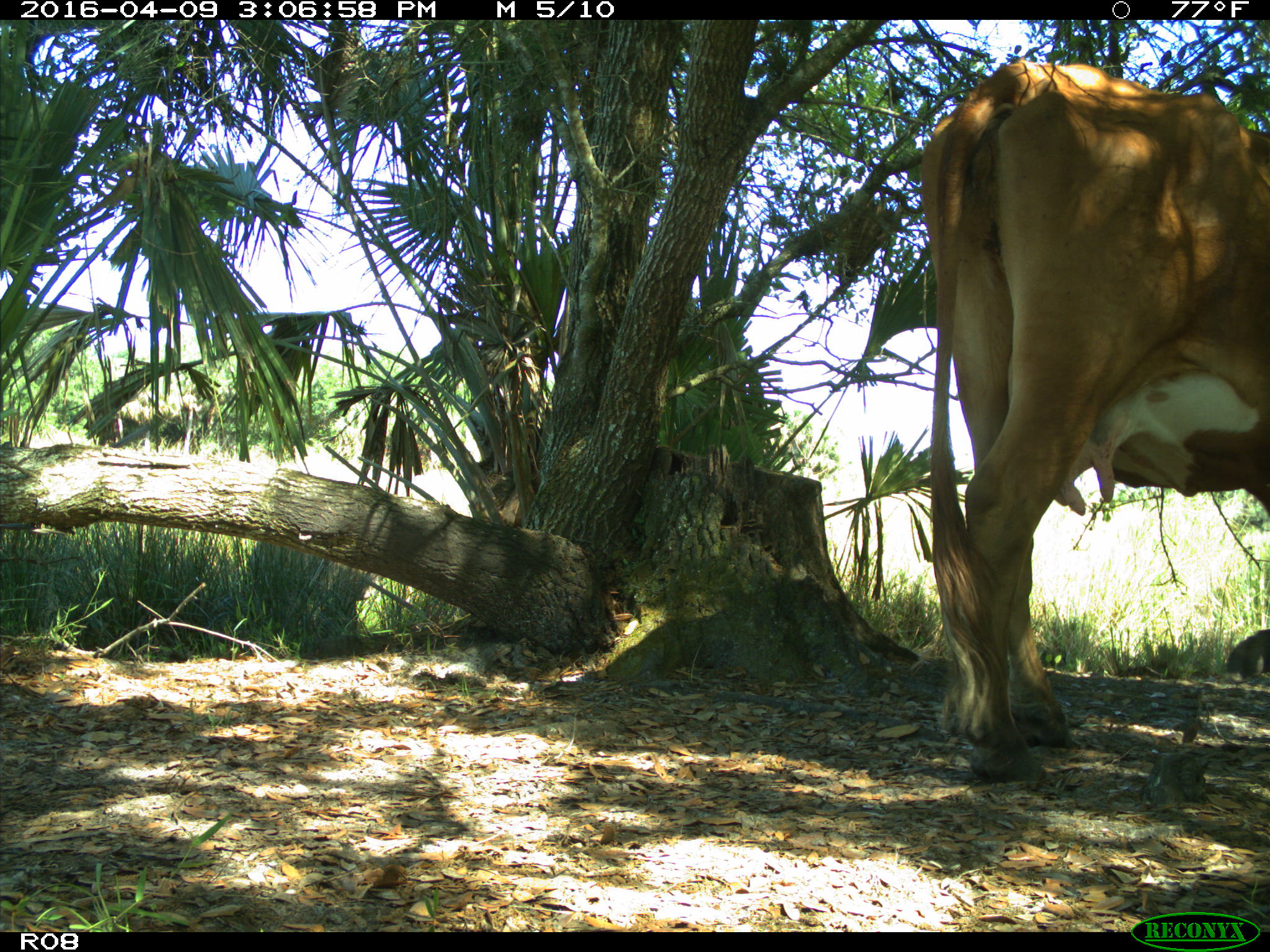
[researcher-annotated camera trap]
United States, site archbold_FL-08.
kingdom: Animalia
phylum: Chordata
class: Mammalia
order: Artiodactyla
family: Bovidae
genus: Bos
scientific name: Bos taurus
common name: domestic cow